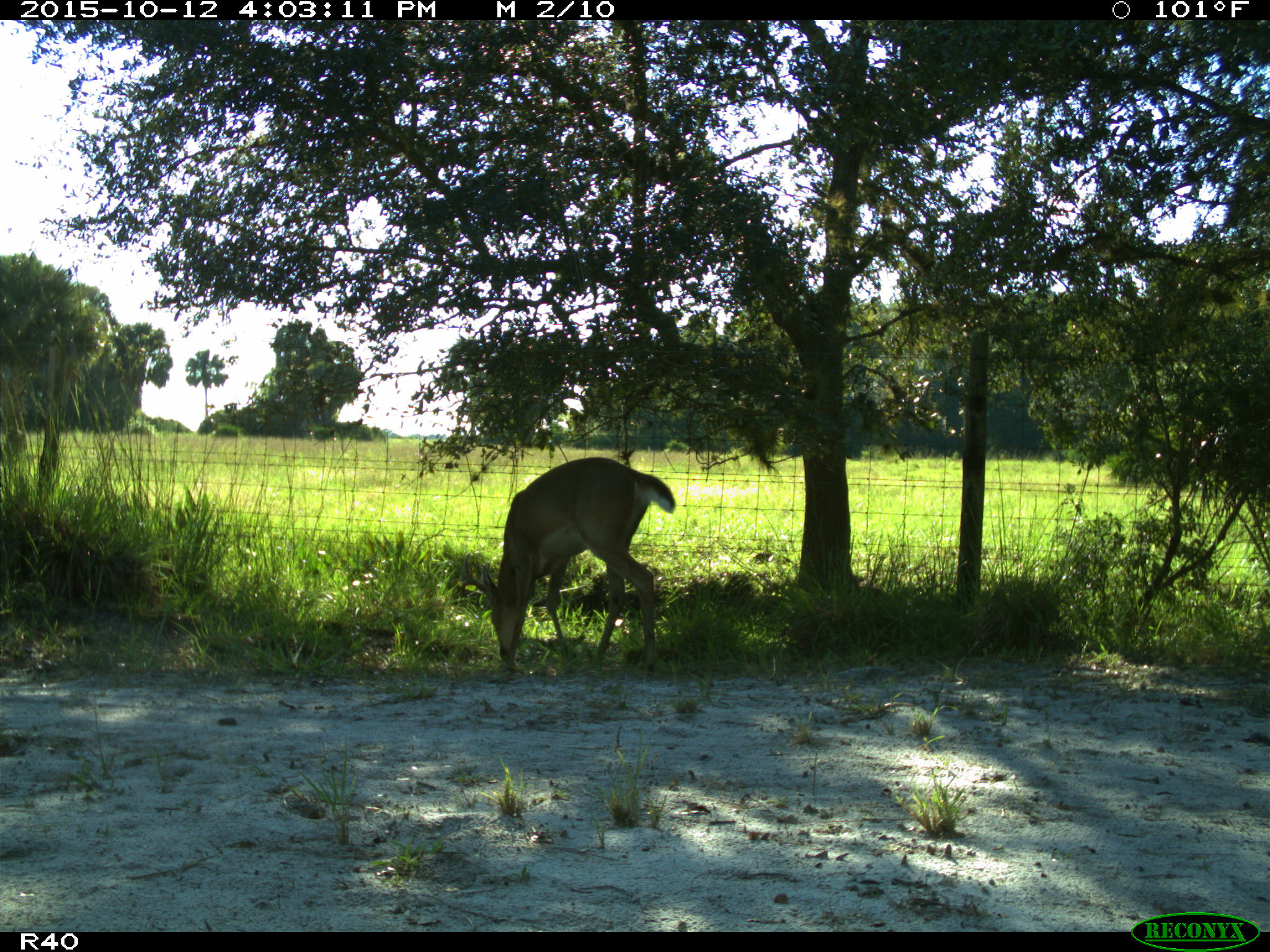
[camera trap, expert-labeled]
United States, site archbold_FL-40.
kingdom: Animalia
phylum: Chordata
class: Mammalia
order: Artiodactyla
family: Cervidae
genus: Odocoileus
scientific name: Odocoileus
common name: deer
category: unidentified deer